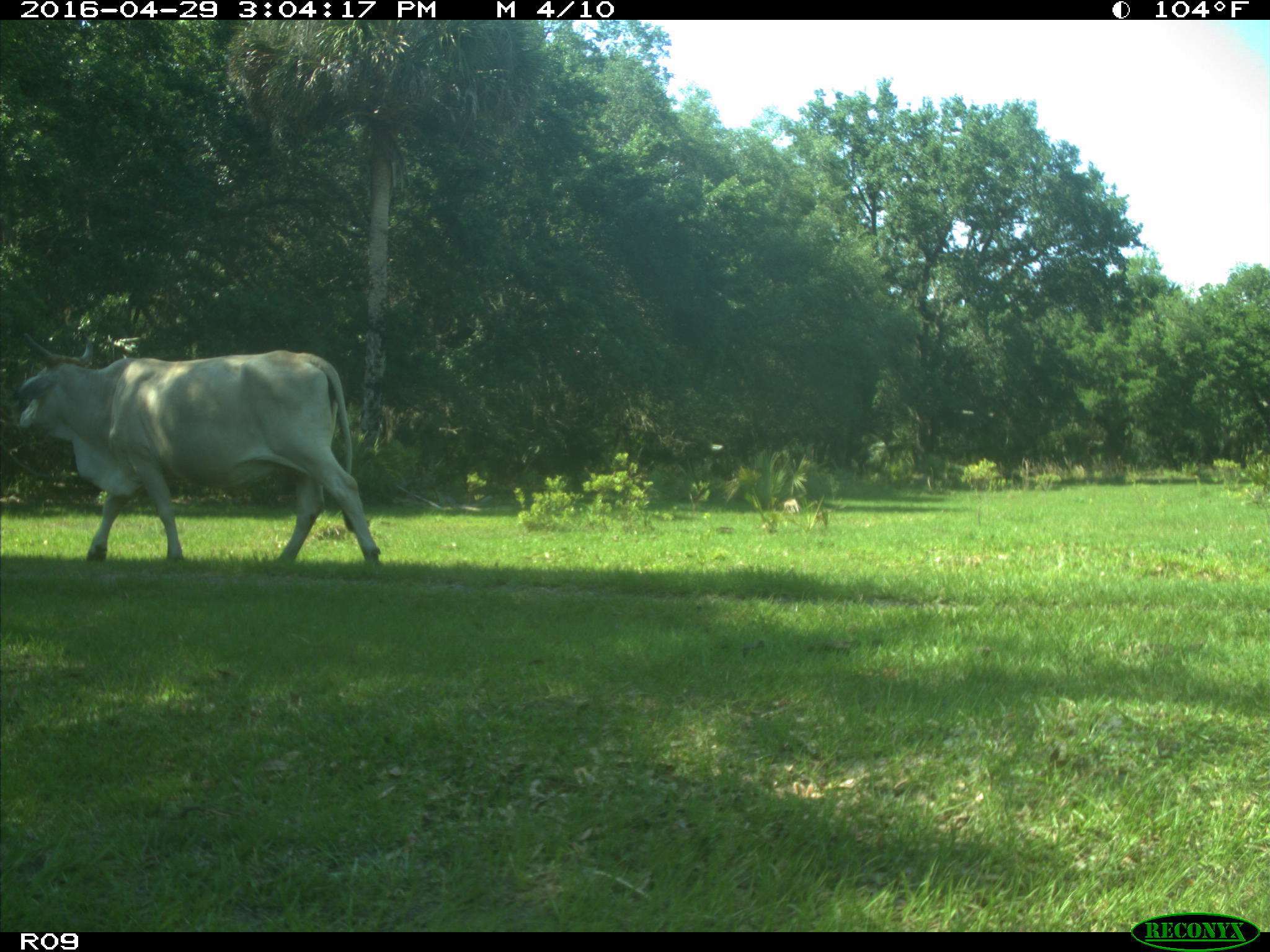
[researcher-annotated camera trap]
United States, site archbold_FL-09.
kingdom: Animalia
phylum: Chordata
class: Mammalia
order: Artiodactyla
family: Bovidae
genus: Bos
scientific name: Bos taurus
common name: domestic cow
Bos taurus (domestic cow).